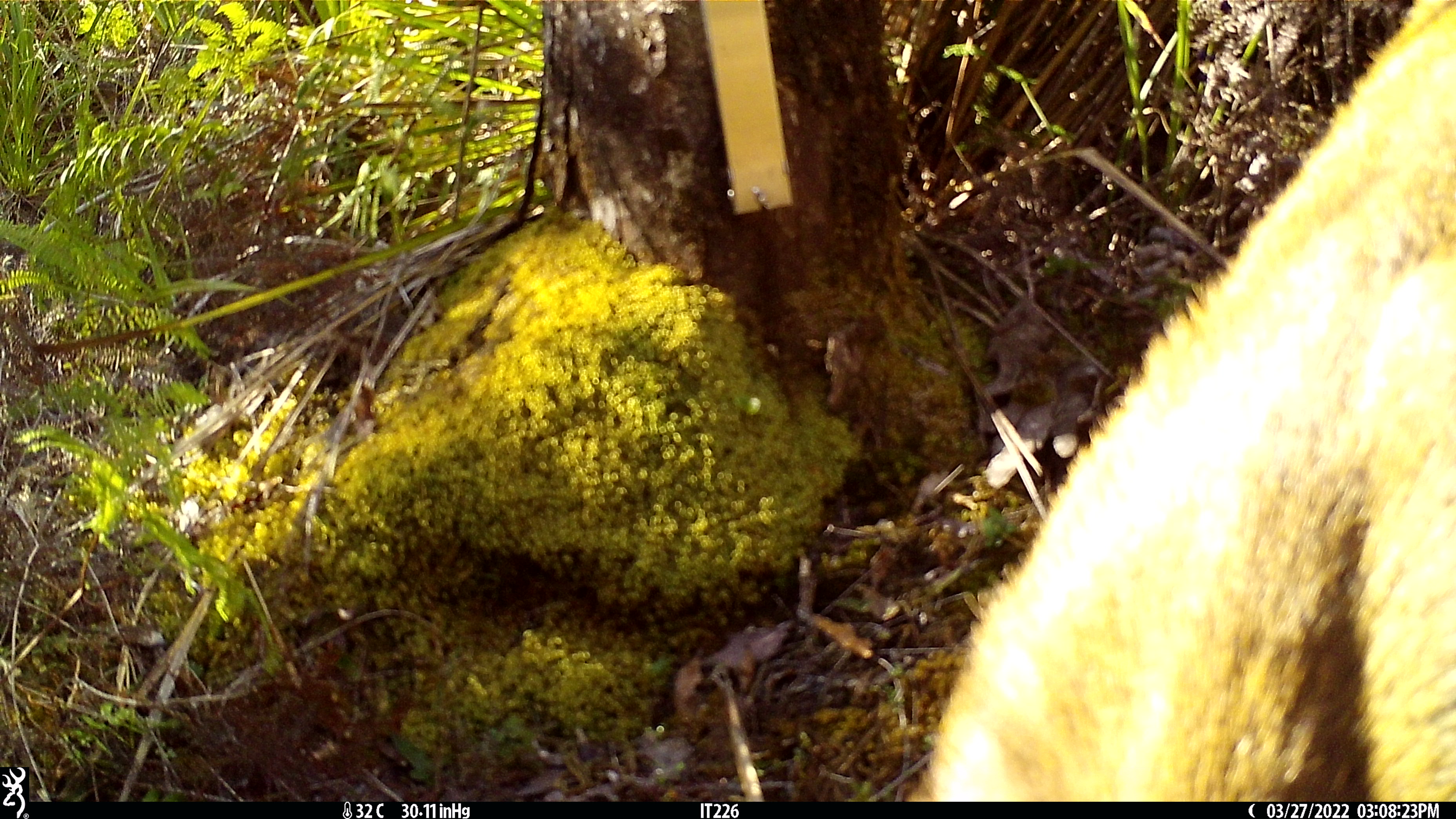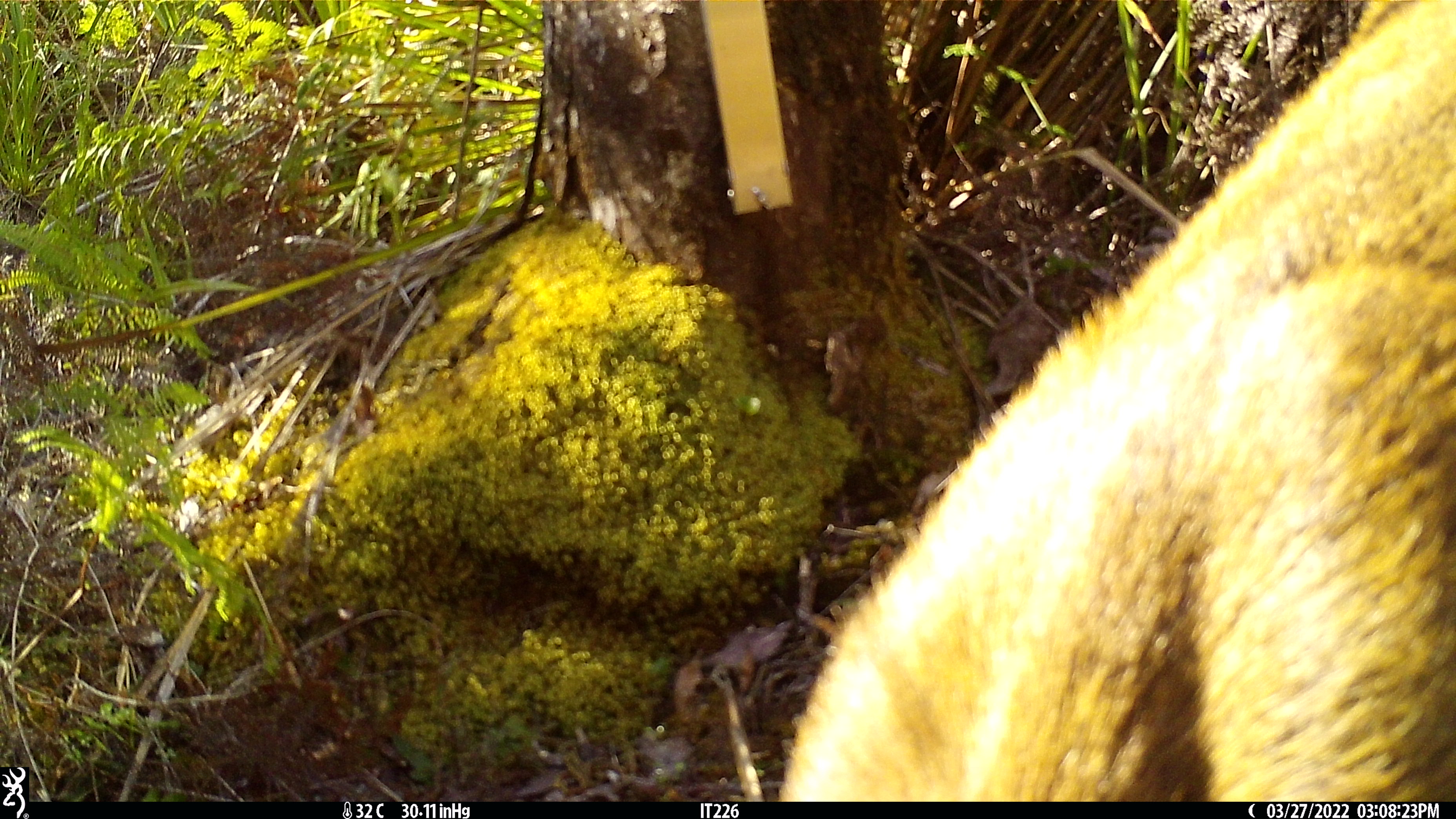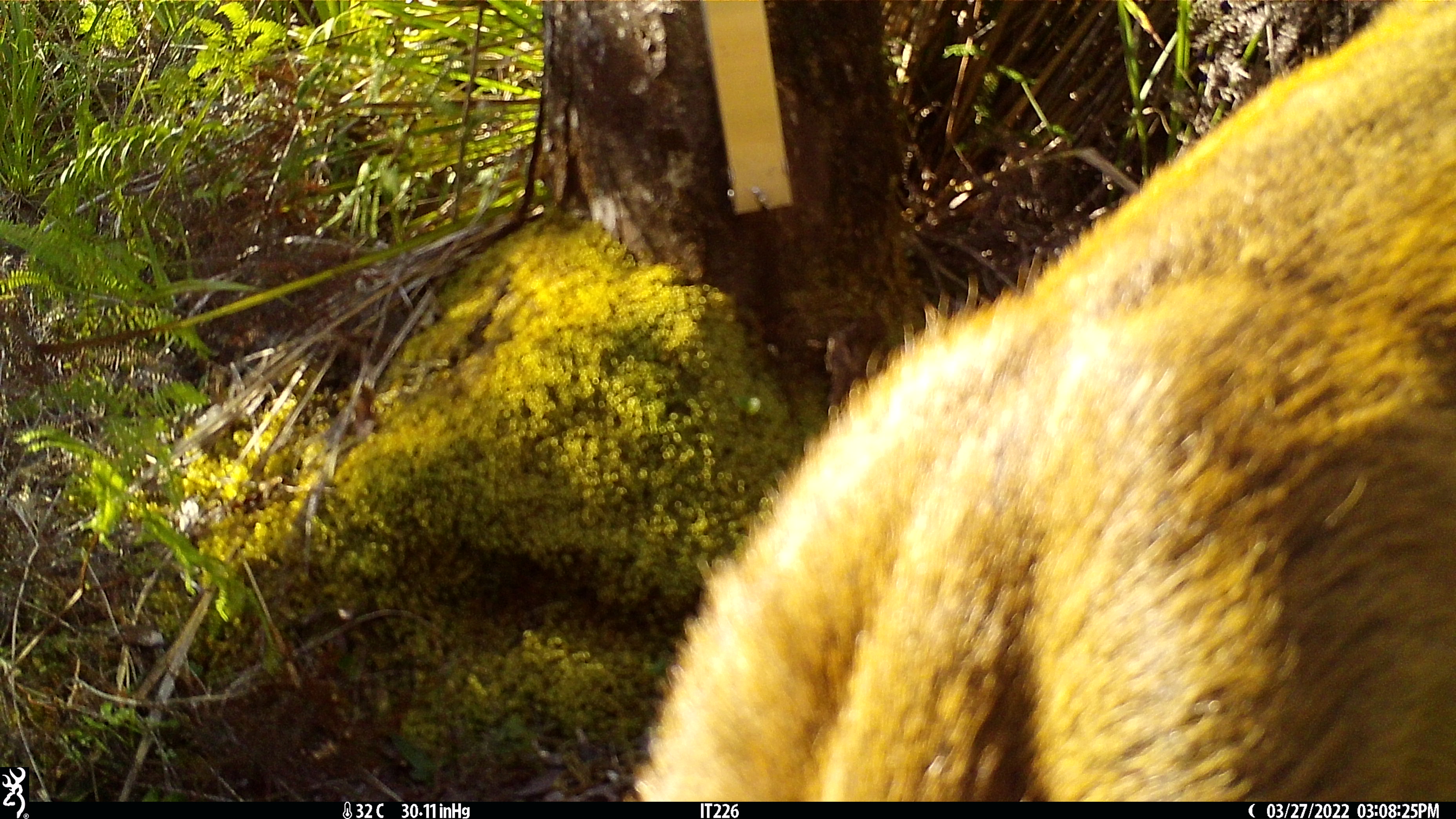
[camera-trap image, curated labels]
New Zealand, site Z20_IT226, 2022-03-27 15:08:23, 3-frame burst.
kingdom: Animalia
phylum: Chordata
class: Mammalia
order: Artiodactyla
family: Cervidae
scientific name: Cervidae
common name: deer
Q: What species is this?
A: Deer (Cervidae).